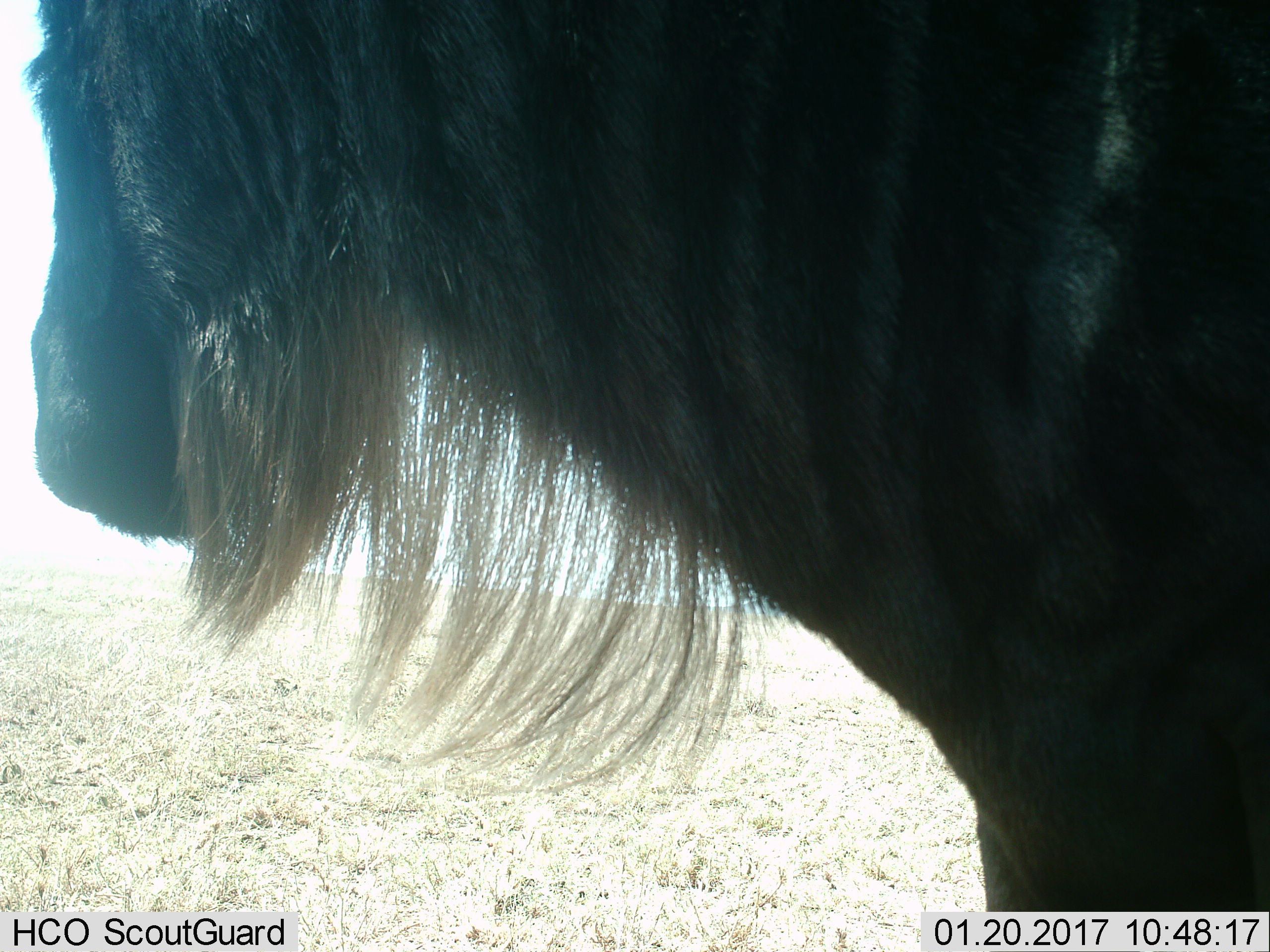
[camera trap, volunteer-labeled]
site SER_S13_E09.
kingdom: Animalia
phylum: Chordata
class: Mammalia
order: Artiodactyla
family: Bovidae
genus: Connochaetes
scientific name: Connochaetes taurinus taurinus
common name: blue wildebeest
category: wildebeestblue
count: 1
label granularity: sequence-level